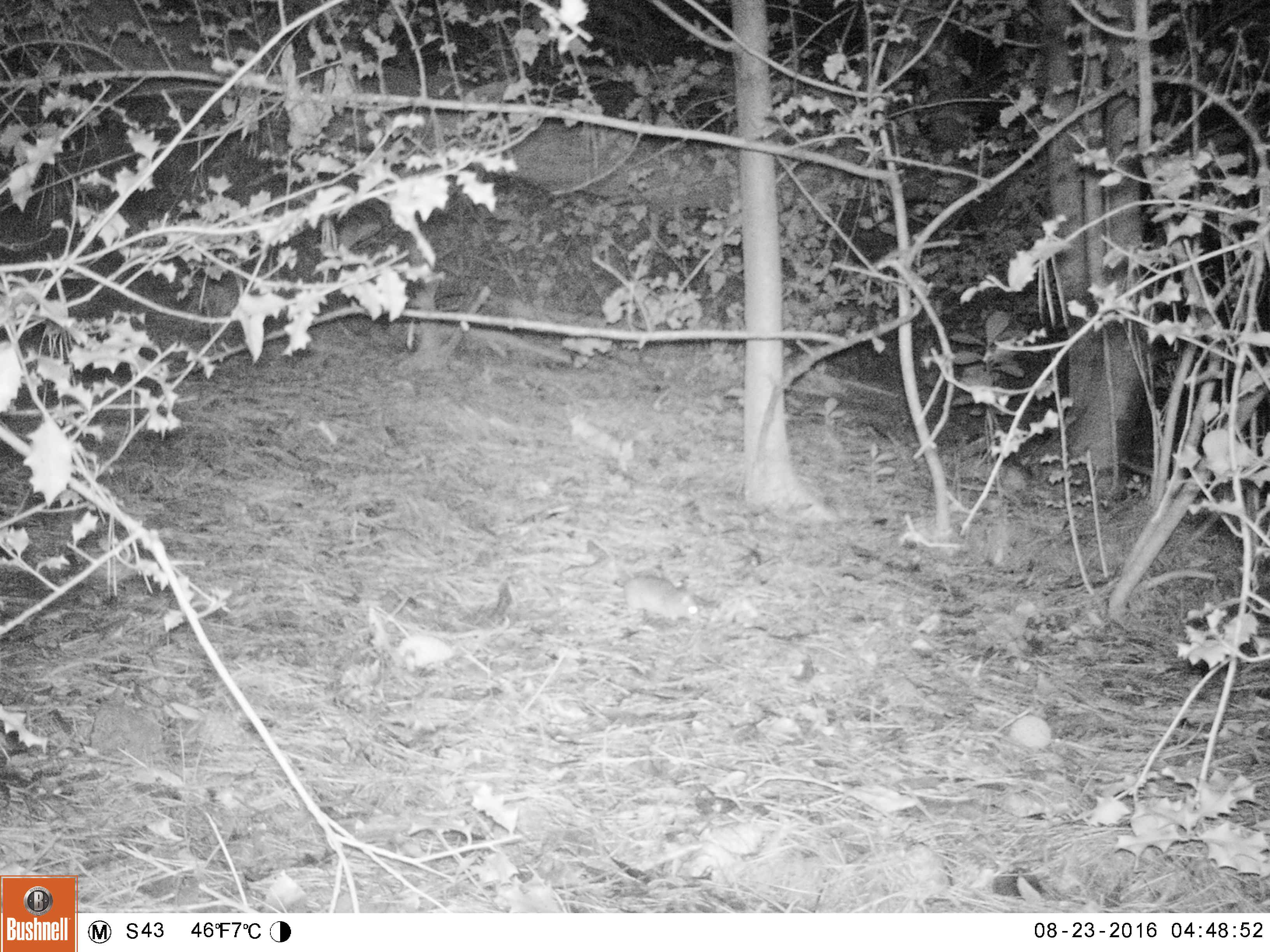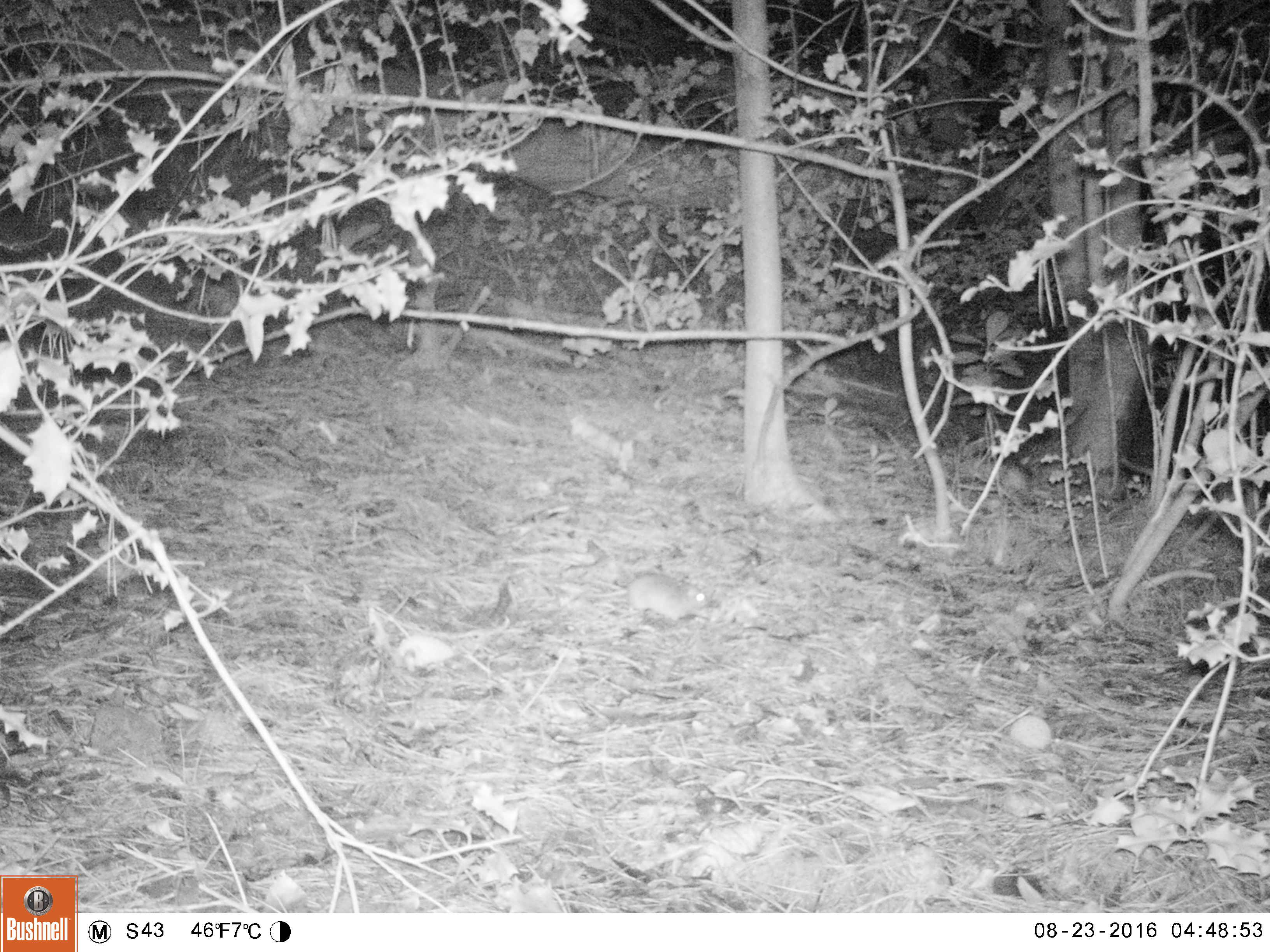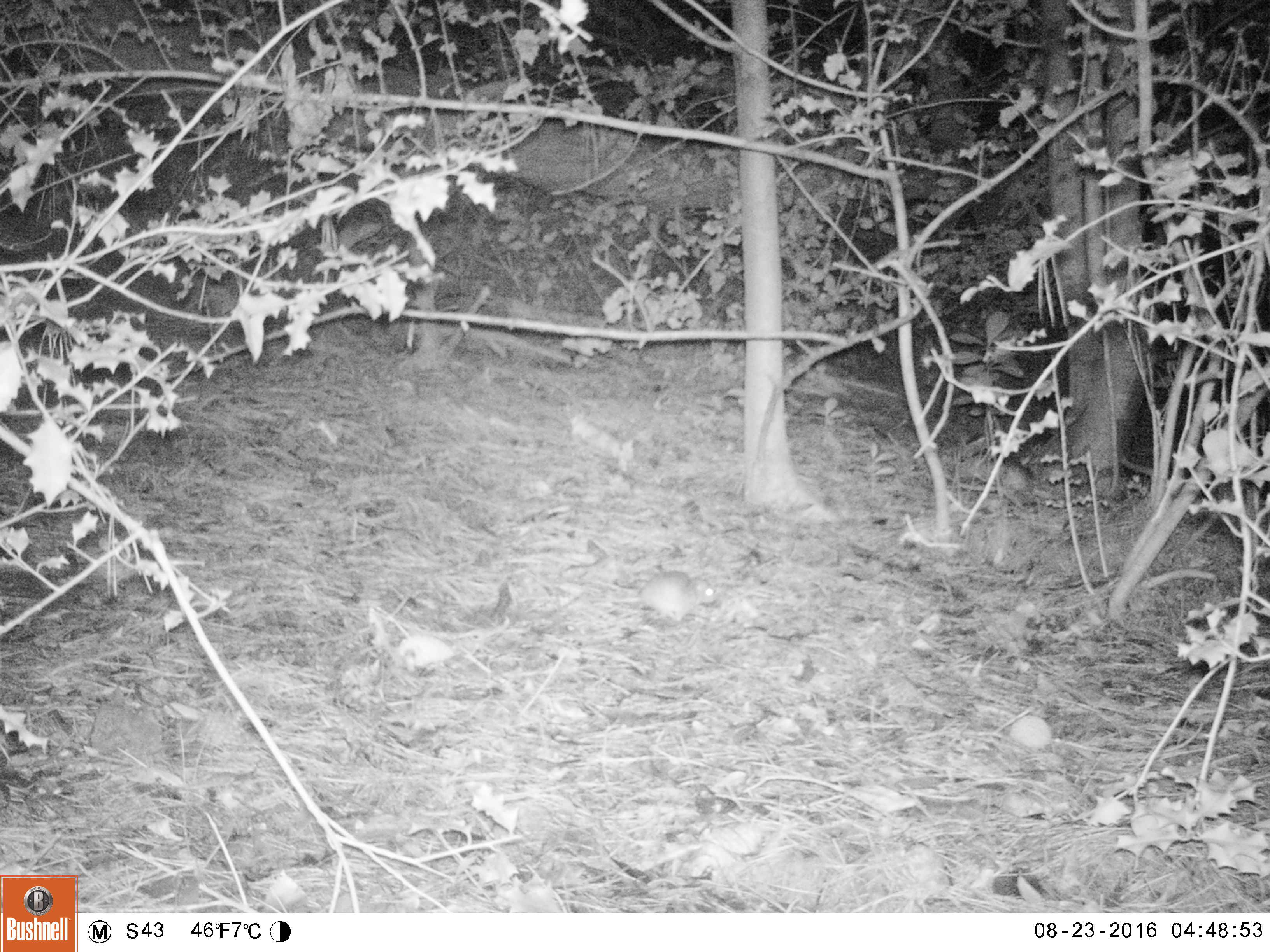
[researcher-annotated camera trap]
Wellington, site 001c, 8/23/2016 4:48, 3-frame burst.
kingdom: Animalia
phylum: Chordata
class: Mammalia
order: Rodentia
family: Muridae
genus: Rattus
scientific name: Rattus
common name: rat